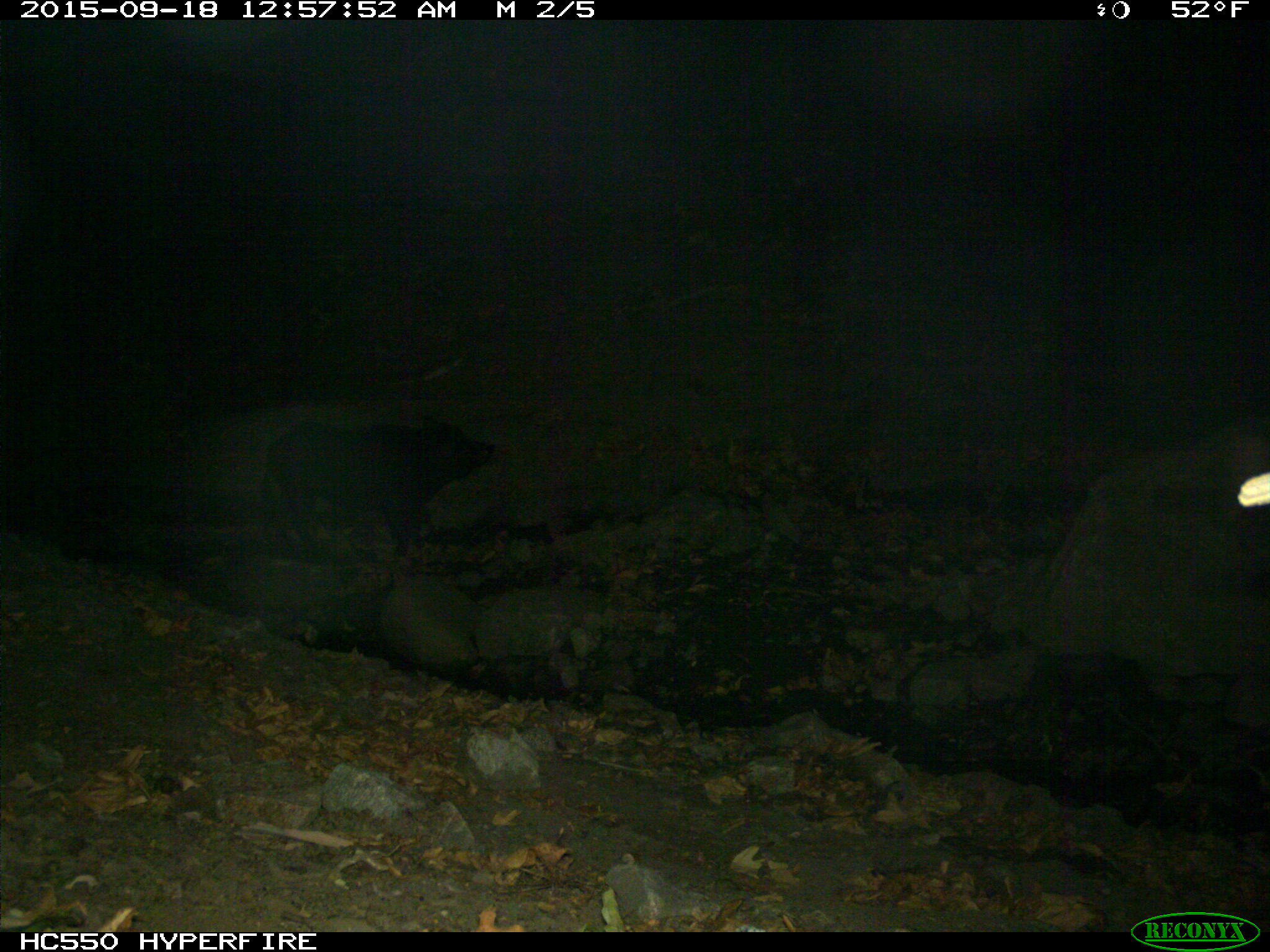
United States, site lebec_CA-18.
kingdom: Animalia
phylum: Chordata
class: Mammalia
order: Artiodactyla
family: Suidae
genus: Sus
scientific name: Sus scrofa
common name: wild boar